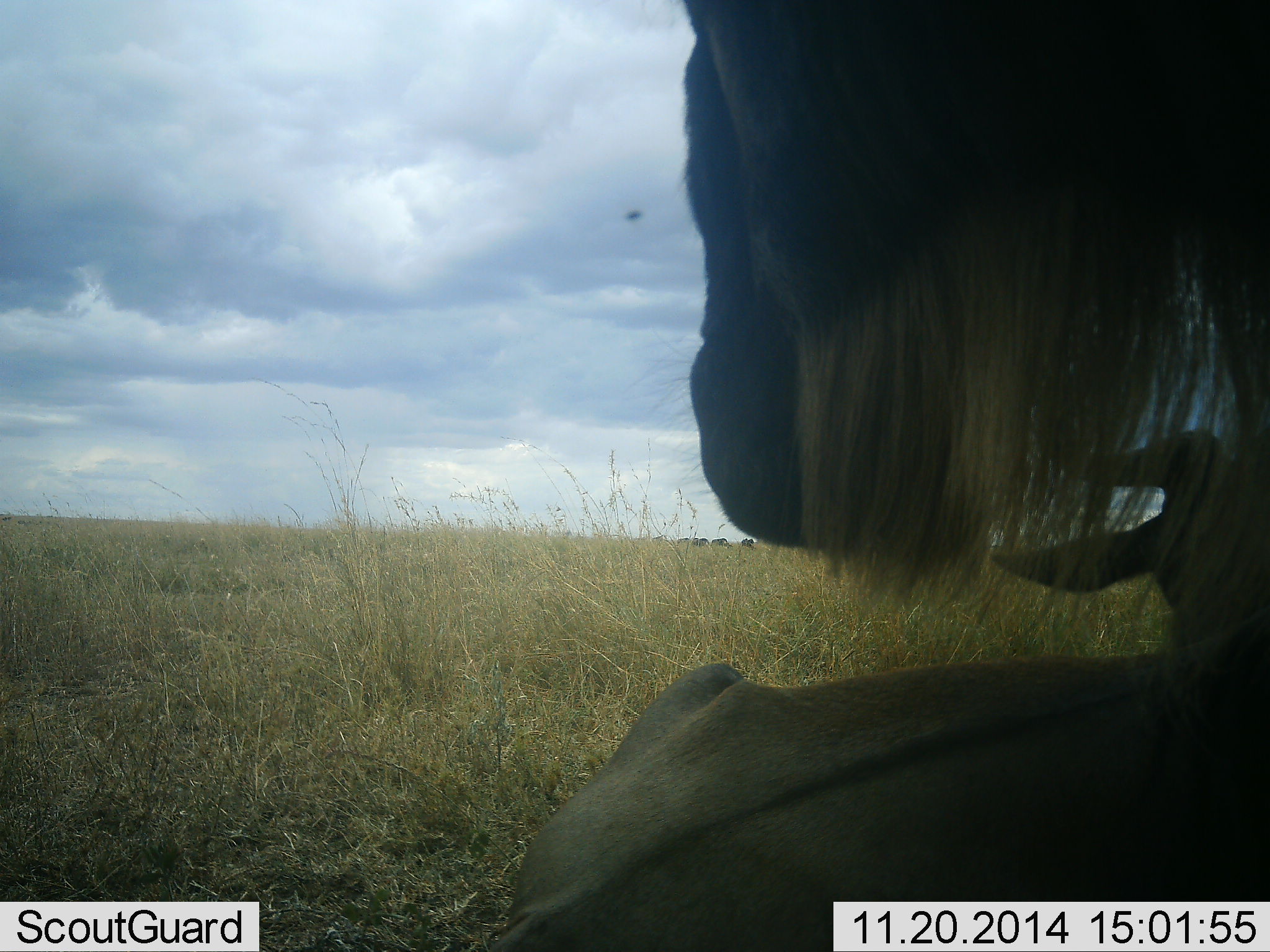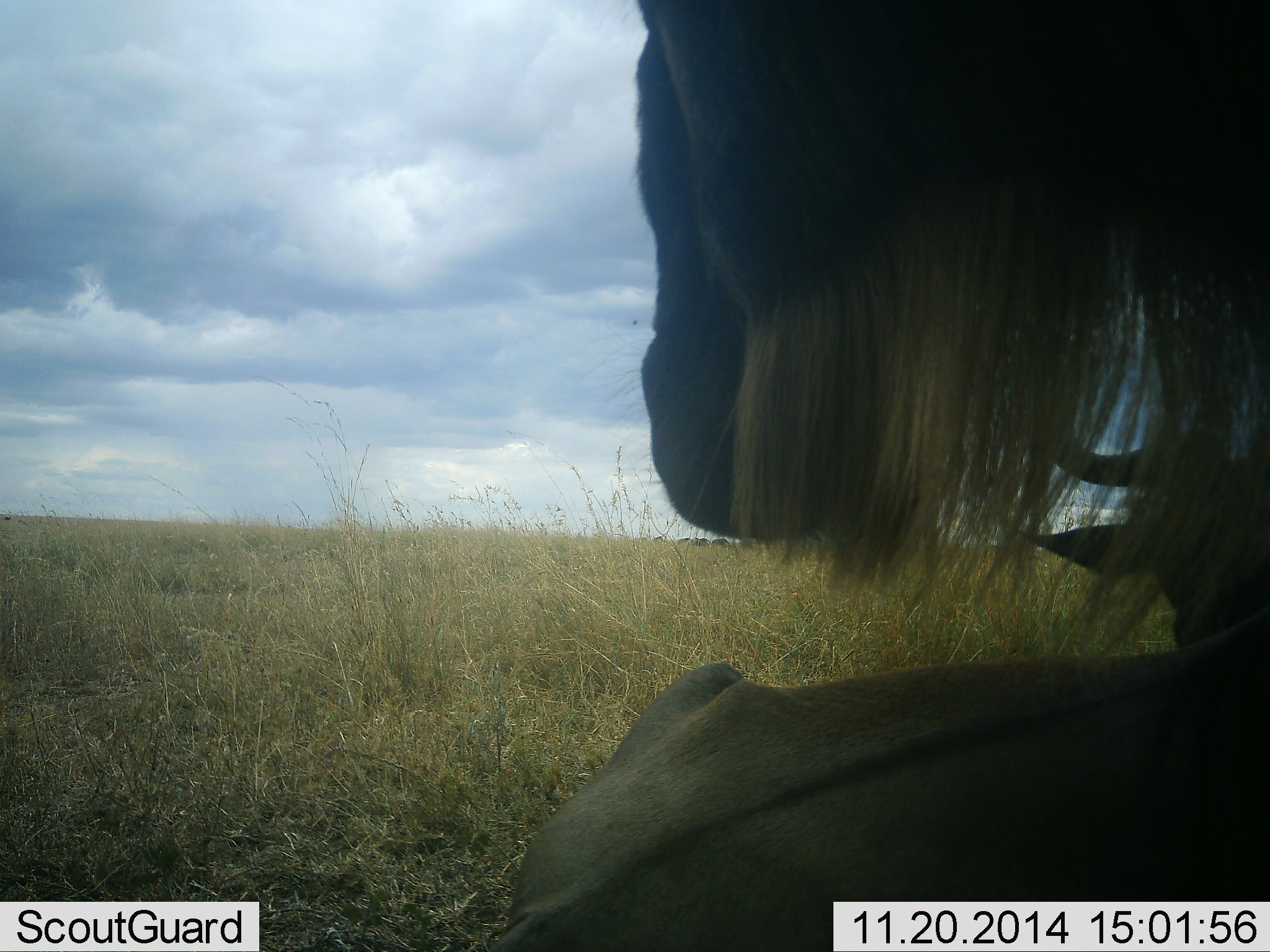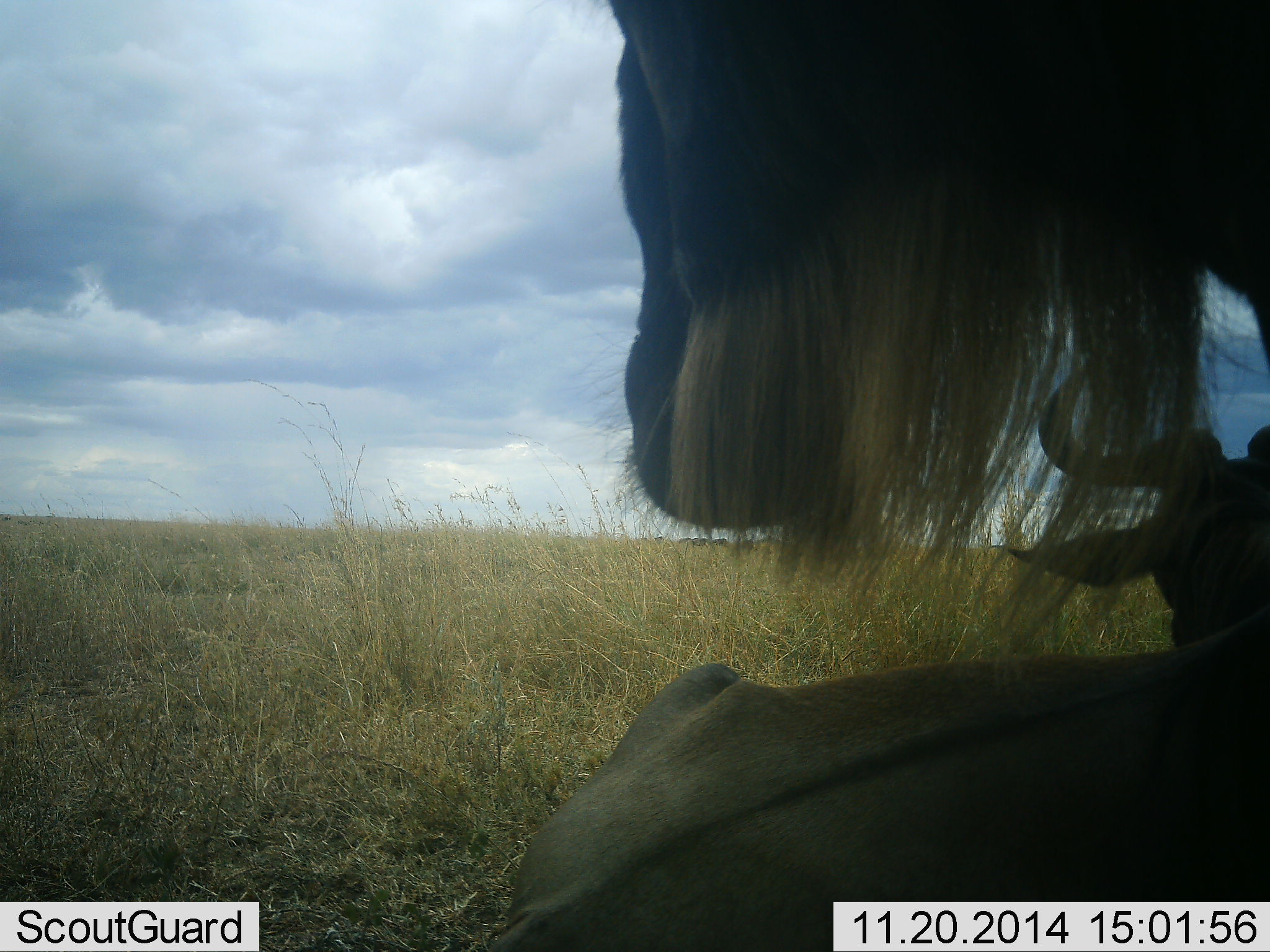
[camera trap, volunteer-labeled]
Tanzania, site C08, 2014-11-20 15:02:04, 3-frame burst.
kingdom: Animalia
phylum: Chordata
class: Mammalia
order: Artiodactyla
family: Bovidae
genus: Connochaetes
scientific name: Connochaetes taurinus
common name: blue wildebeest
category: wildebeest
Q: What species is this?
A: Wildebeest (blue wildebeest) (Connochaetes taurinus).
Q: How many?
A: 2.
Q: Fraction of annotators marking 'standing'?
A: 73%.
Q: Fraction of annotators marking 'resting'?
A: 91%.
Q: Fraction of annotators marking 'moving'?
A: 0%.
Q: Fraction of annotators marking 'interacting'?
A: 9%.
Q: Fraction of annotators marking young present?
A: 0%.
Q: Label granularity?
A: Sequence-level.